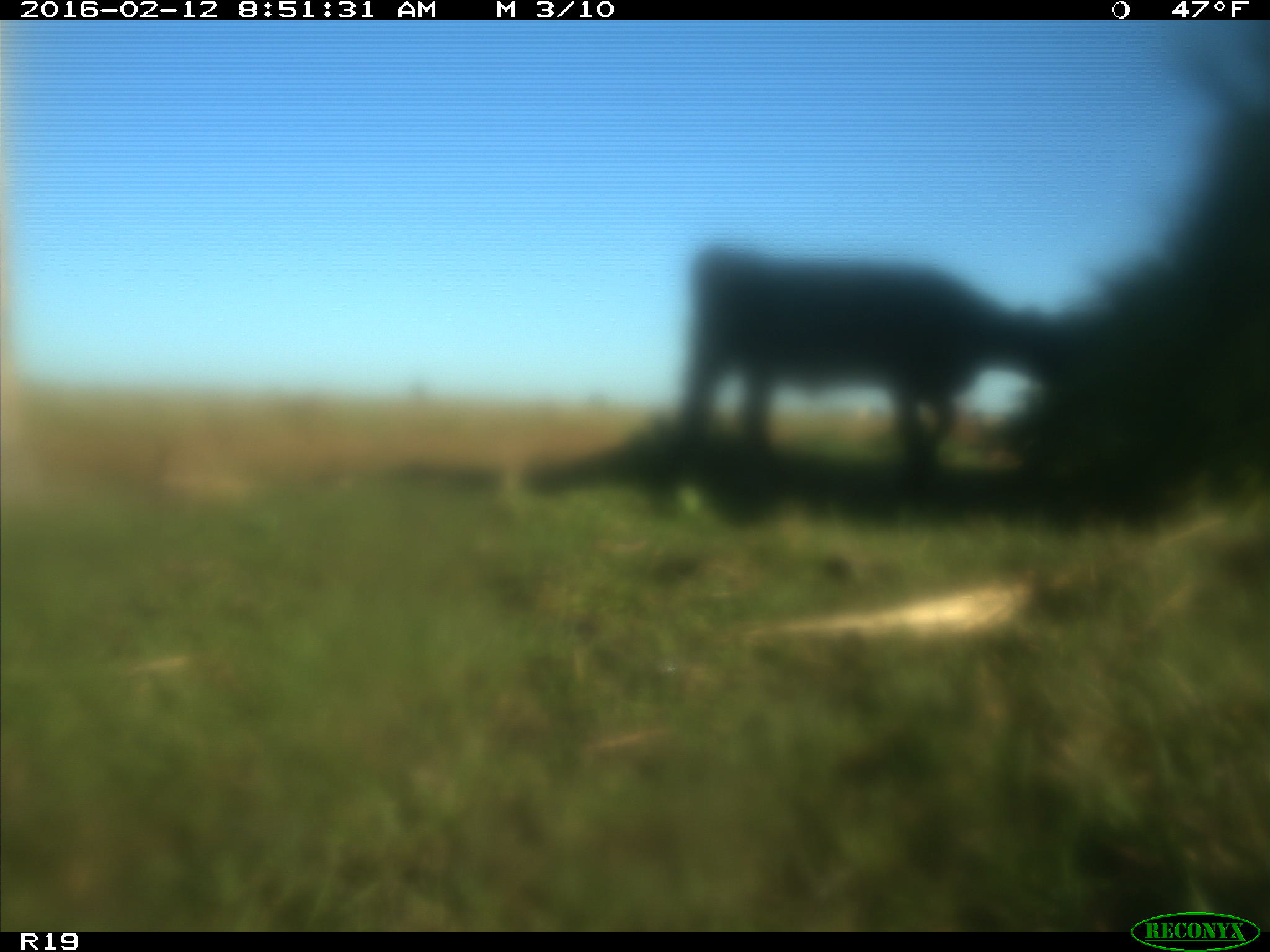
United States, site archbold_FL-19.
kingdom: Animalia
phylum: Chordata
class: Mammalia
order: Artiodactyla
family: Bovidae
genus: Bos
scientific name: Bos taurus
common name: domestic cow